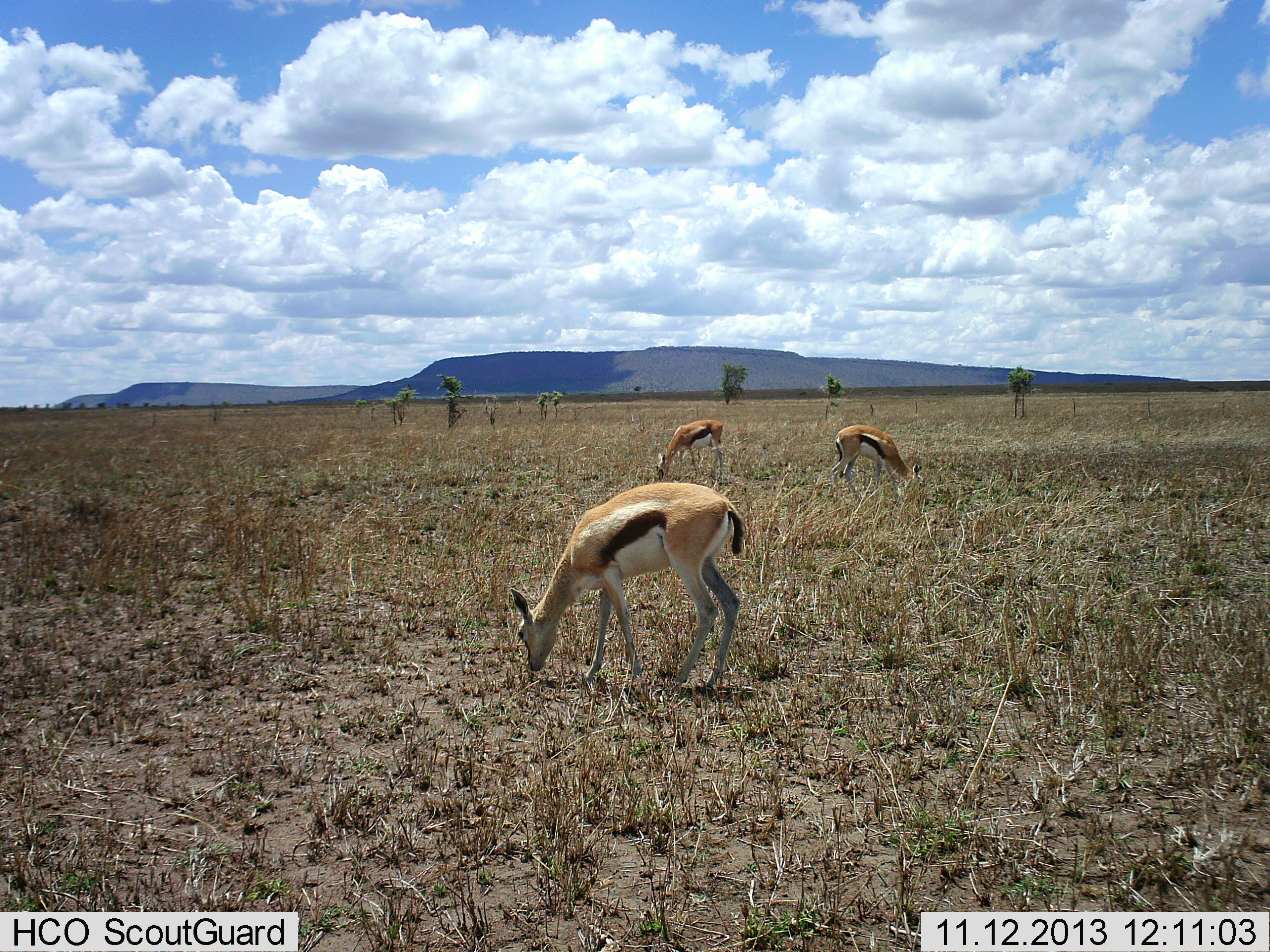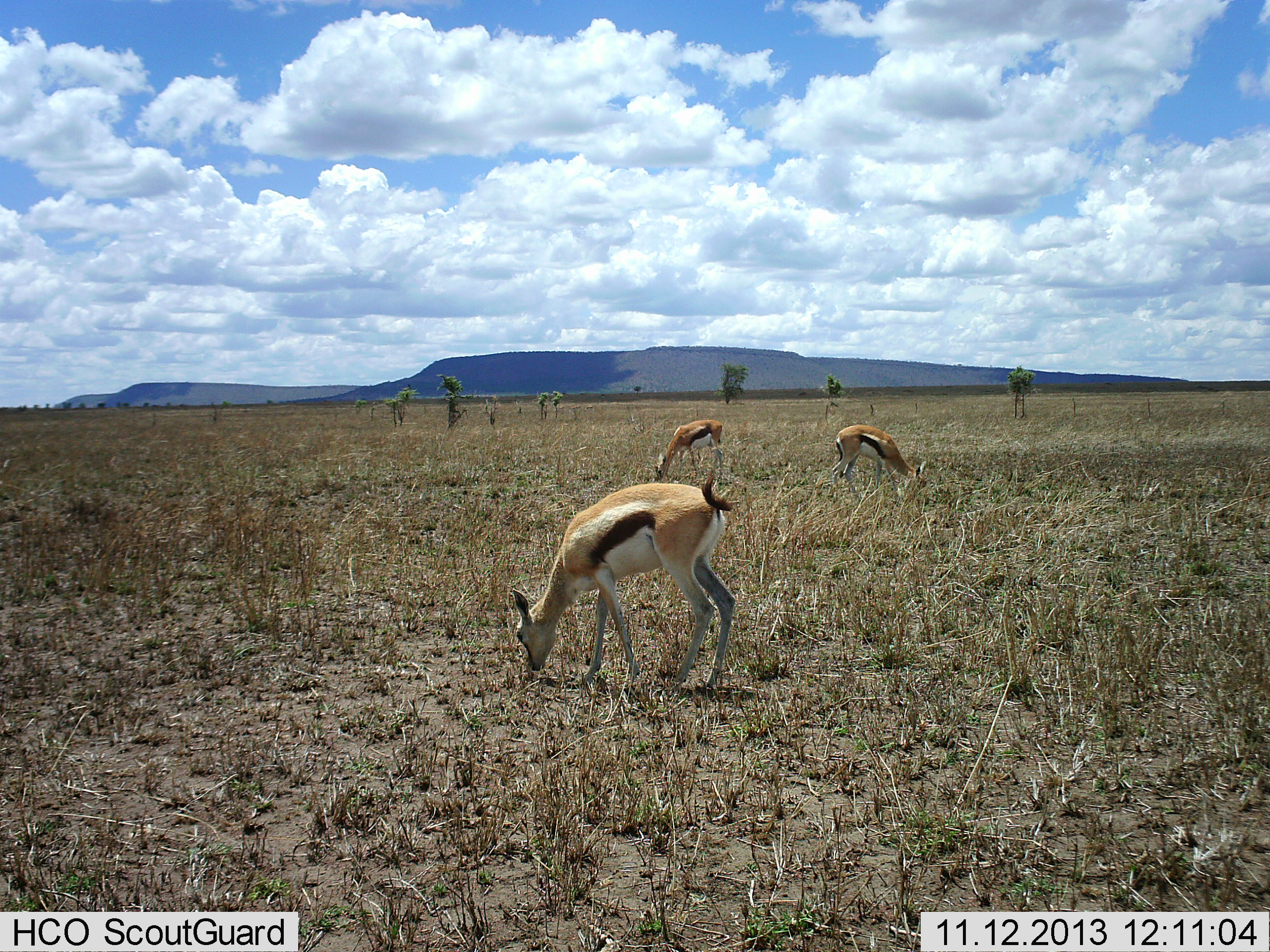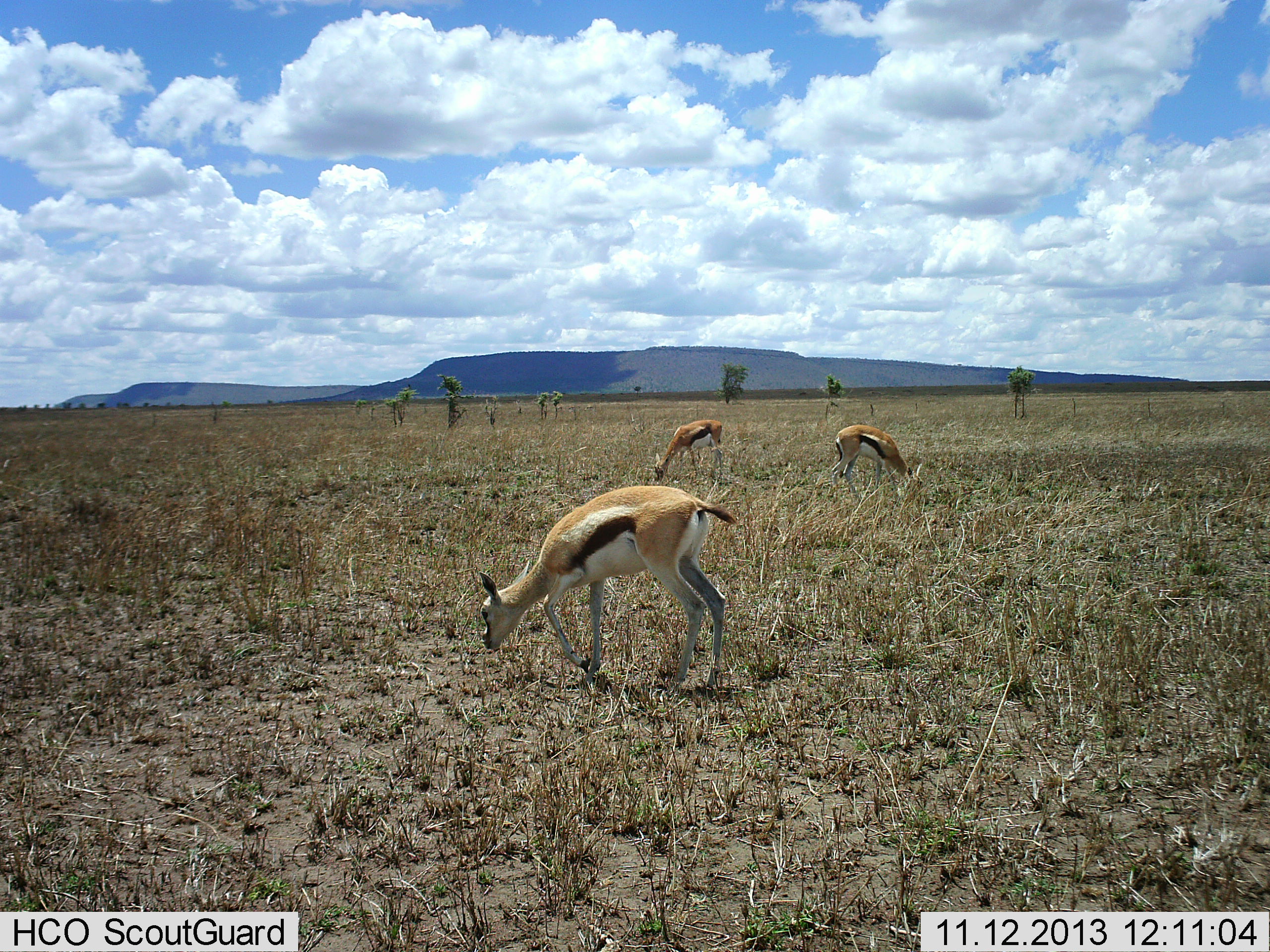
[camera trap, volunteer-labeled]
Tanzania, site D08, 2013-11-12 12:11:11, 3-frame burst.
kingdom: Animalia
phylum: Chordata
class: Mammalia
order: Artiodactyla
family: Bovidae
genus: Eudorcas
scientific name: Eudorcas thomsonii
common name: thomson's gazelle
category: gazellethomsons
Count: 3.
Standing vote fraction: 20%.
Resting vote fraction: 0%.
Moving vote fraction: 0%.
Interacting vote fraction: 0%.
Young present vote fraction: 0%.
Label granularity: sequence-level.